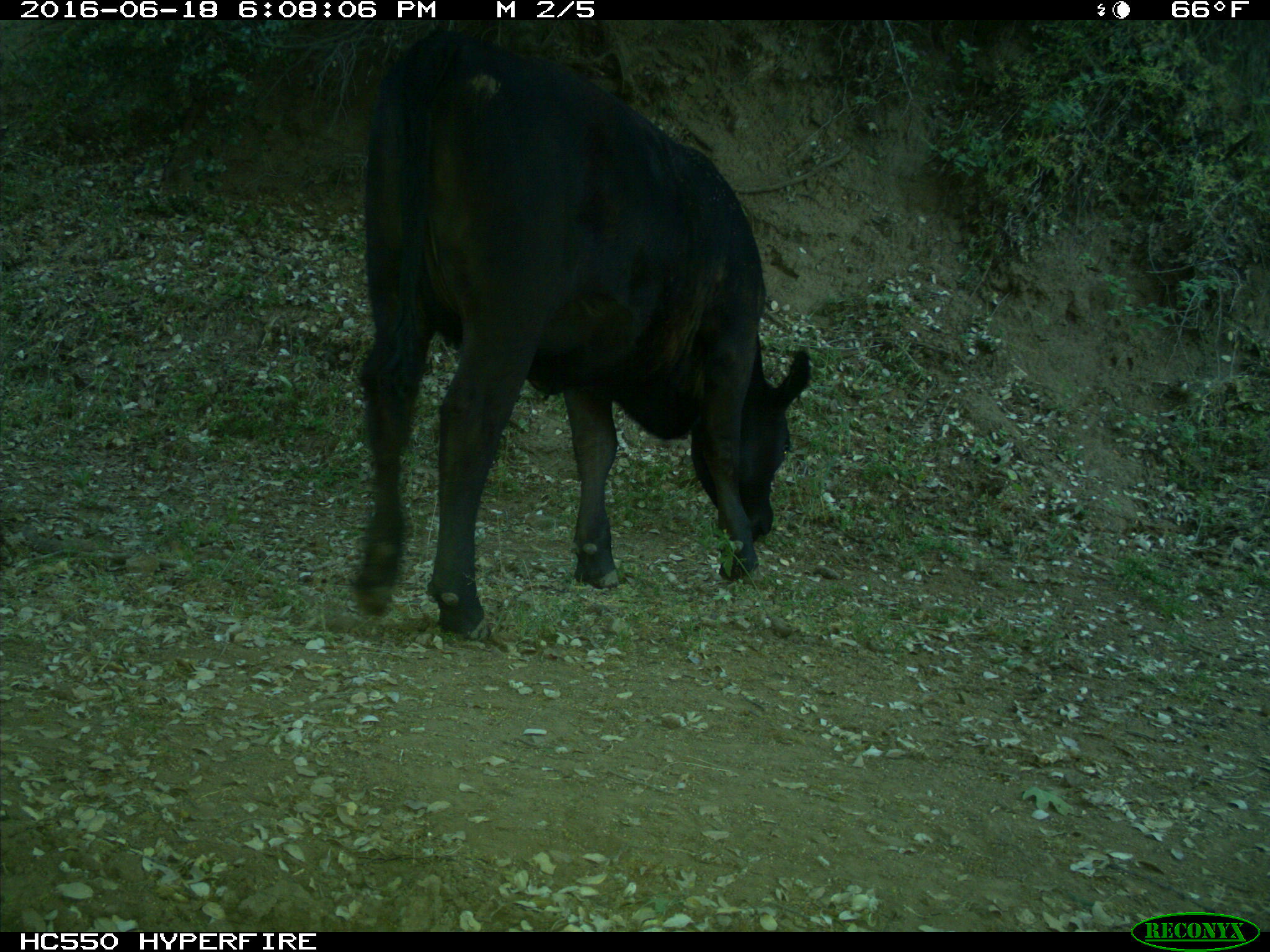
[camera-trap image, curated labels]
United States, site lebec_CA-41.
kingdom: Animalia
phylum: Chordata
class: Mammalia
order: Artiodactyla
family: Bovidae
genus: Bos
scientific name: Bos taurus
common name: domestic cow